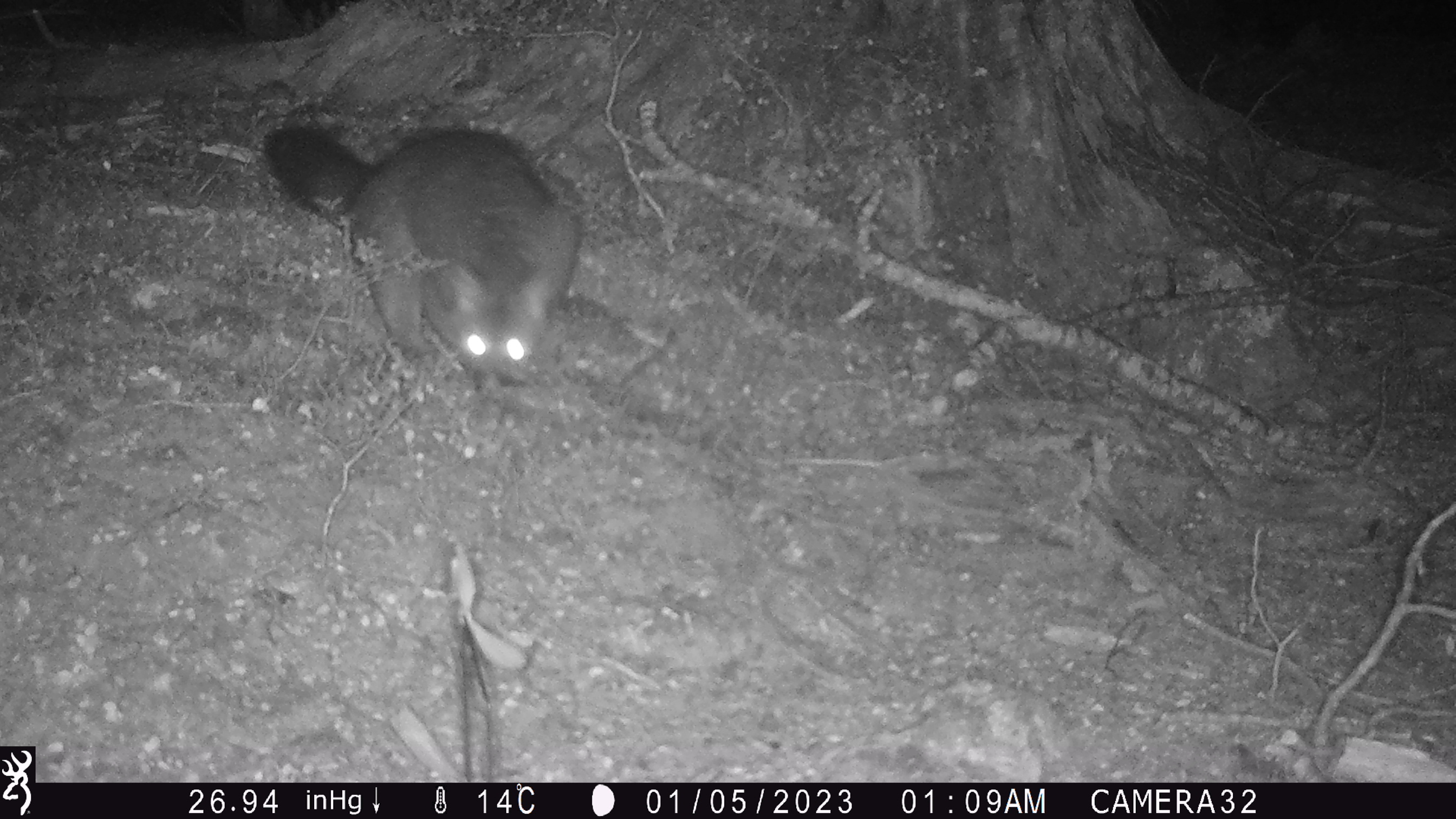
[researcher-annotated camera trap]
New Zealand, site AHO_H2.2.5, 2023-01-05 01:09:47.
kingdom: Animalia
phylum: Chordata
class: Mammalia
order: Diprotodontia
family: Phalangeridae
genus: Trichosurus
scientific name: Trichosurus vulpecula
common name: common brushtail possum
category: possum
Possum (common brushtail possum) (Trichosurus vulpecula).